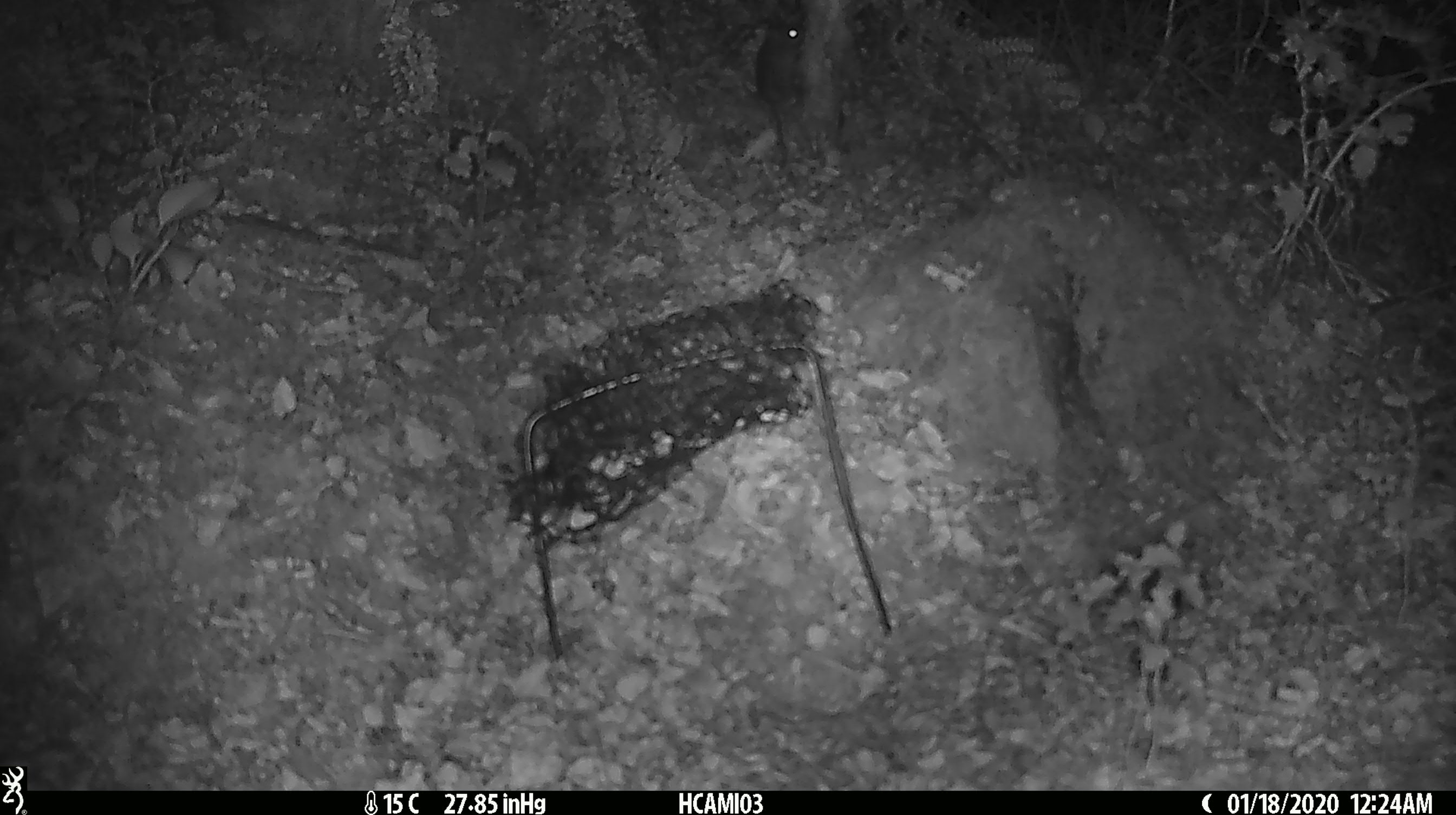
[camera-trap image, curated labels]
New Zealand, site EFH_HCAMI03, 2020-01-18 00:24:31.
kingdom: Animalia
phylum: Chordata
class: Mammalia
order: Rodentia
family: Muridae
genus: Mus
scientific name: Mus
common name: mouse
Mouse (Mus).